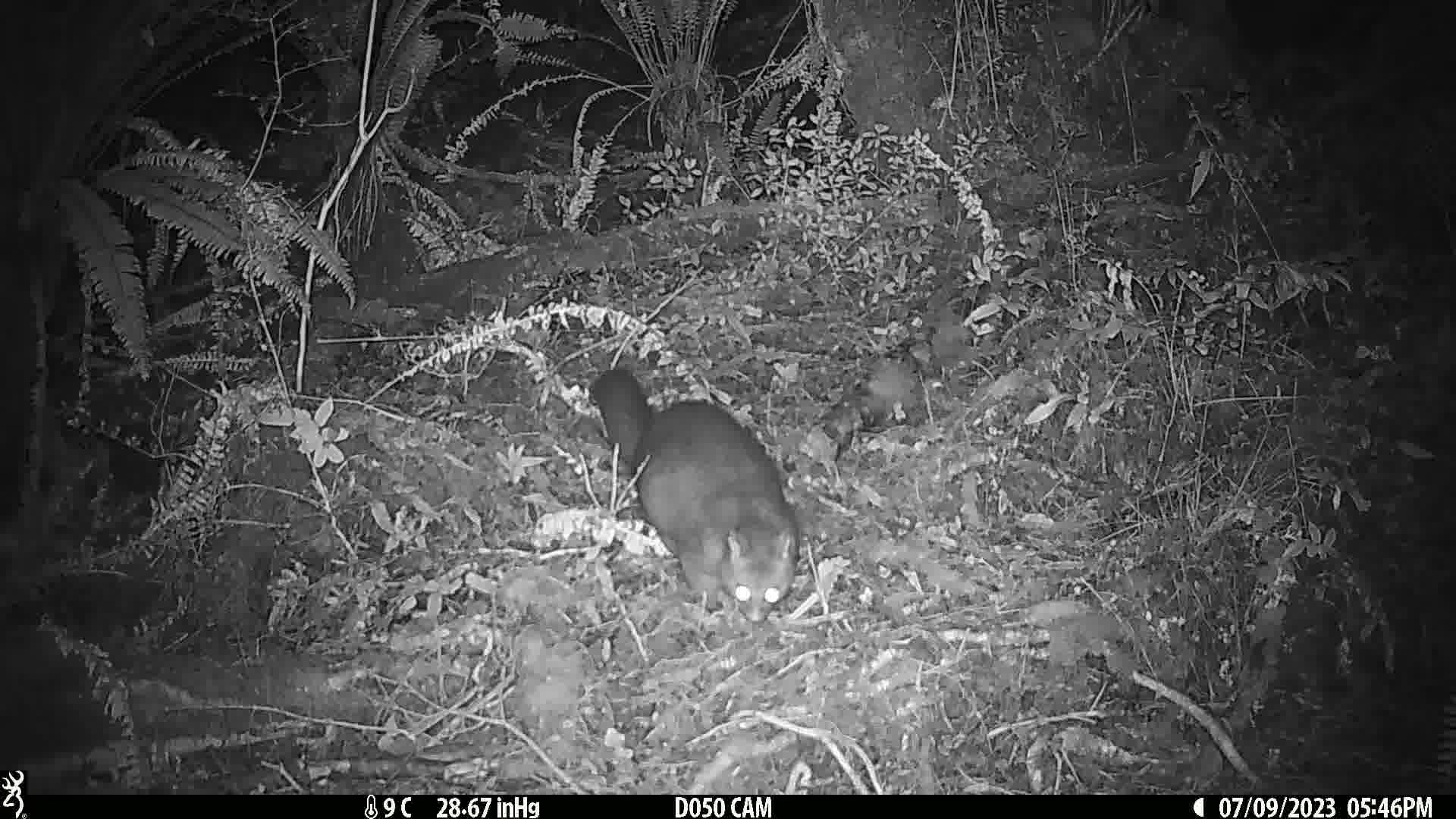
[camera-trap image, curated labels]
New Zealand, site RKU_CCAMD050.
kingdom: Animalia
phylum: Chordata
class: Mammalia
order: Diprotodontia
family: Phalangeridae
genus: Trichosurus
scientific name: Trichosurus vulpecula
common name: common brushtail possum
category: possum